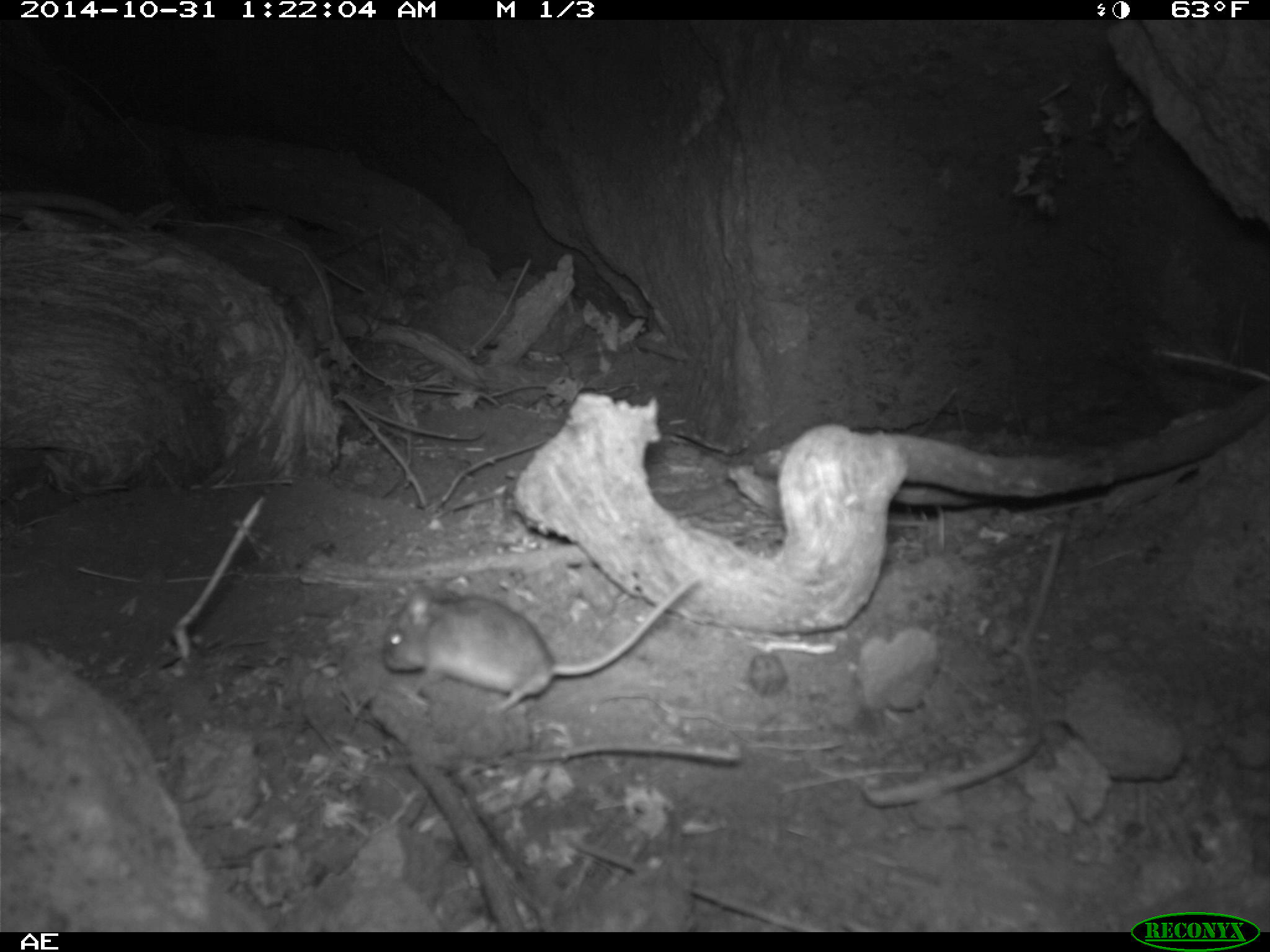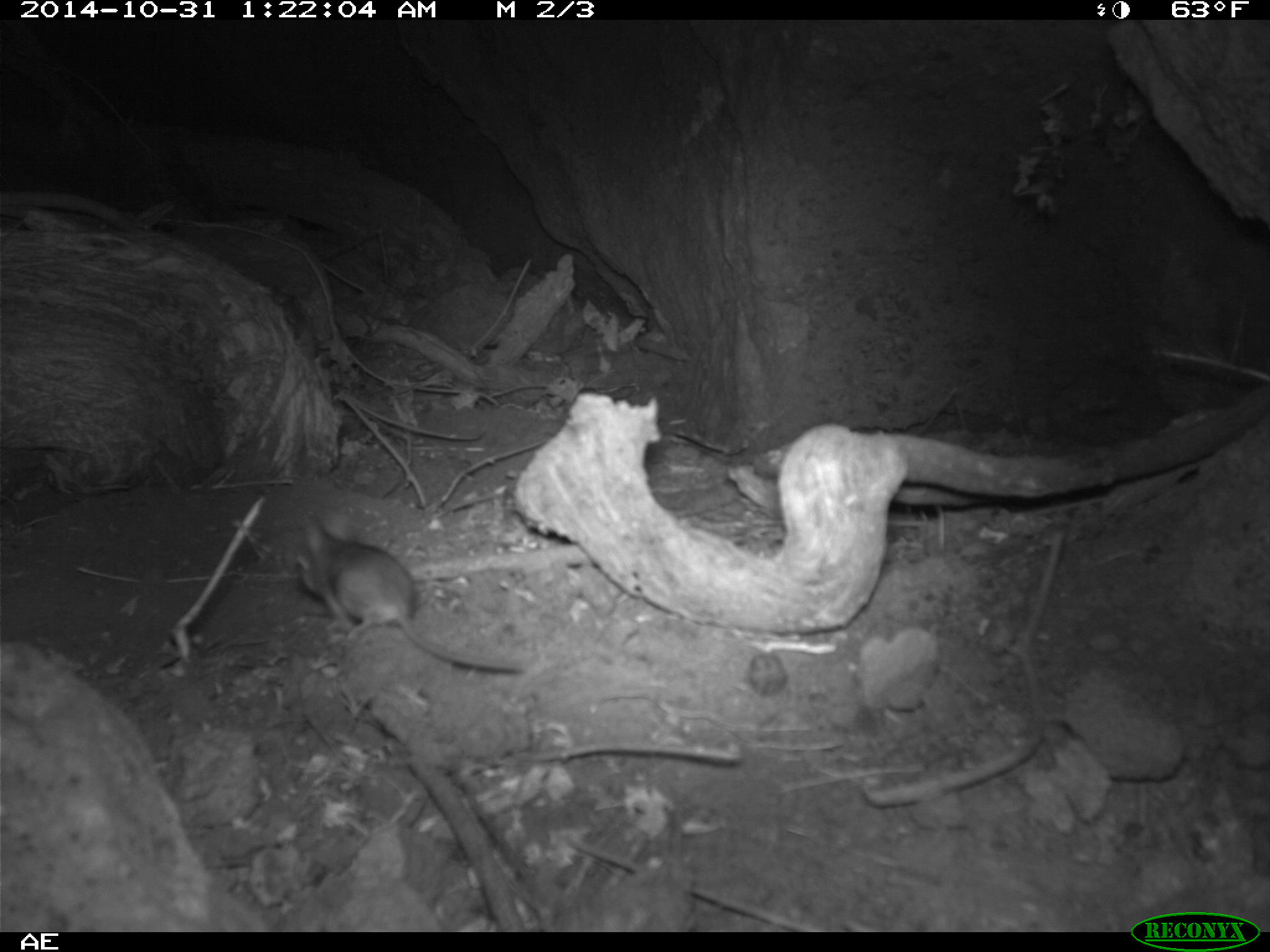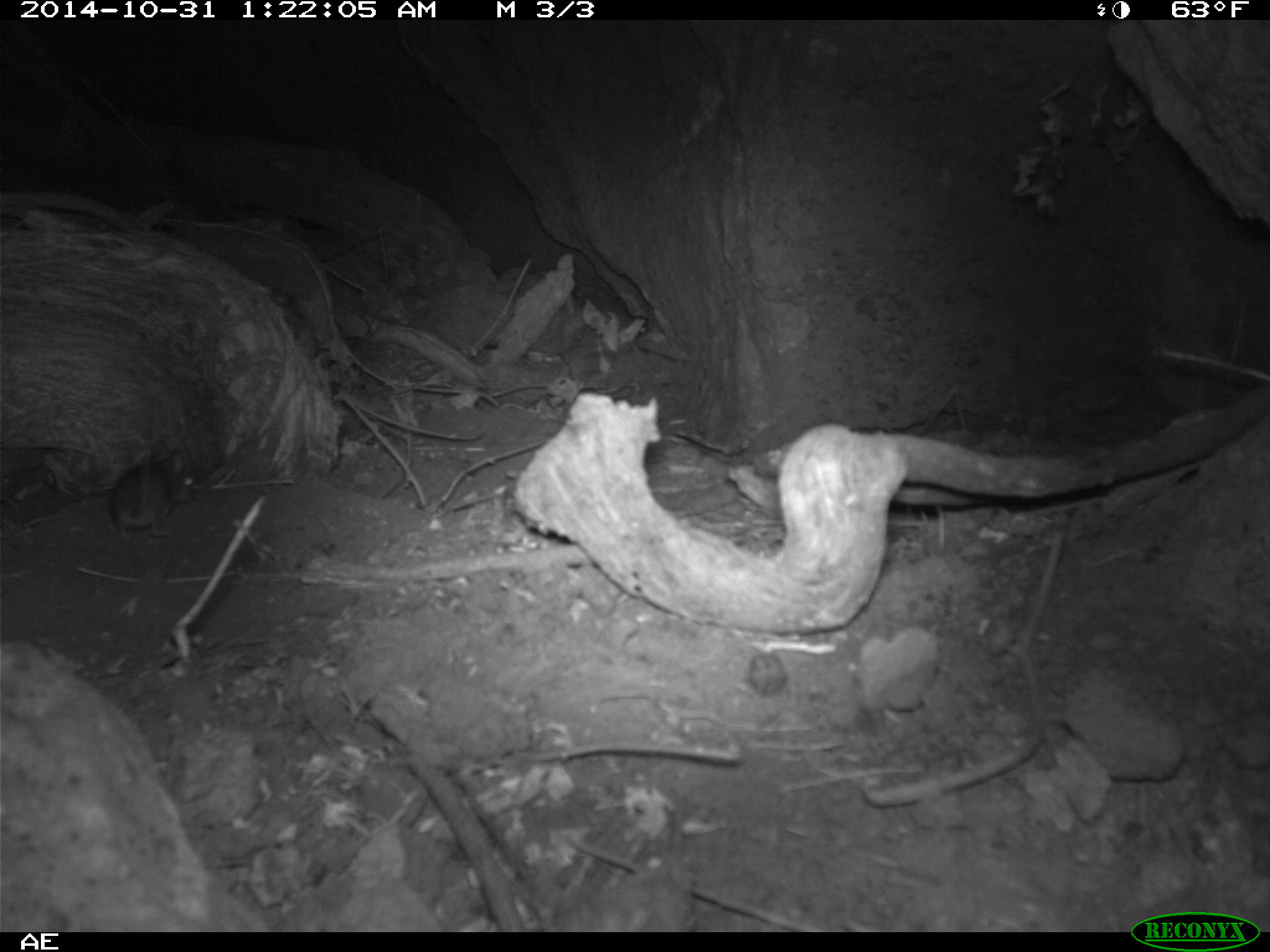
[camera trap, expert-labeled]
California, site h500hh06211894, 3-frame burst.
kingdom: Animalia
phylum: Chordata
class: Mammalia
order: Rodentia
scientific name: Rodentia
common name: rodent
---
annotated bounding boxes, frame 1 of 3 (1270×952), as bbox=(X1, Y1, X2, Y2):
rodent: bbox=(380, 573, 697, 714)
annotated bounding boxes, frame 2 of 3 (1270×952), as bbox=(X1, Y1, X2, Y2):
rodent: bbox=(295, 515, 523, 677)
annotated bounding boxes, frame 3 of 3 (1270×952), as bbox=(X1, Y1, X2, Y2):
rodent: bbox=(108, 445, 193, 539)